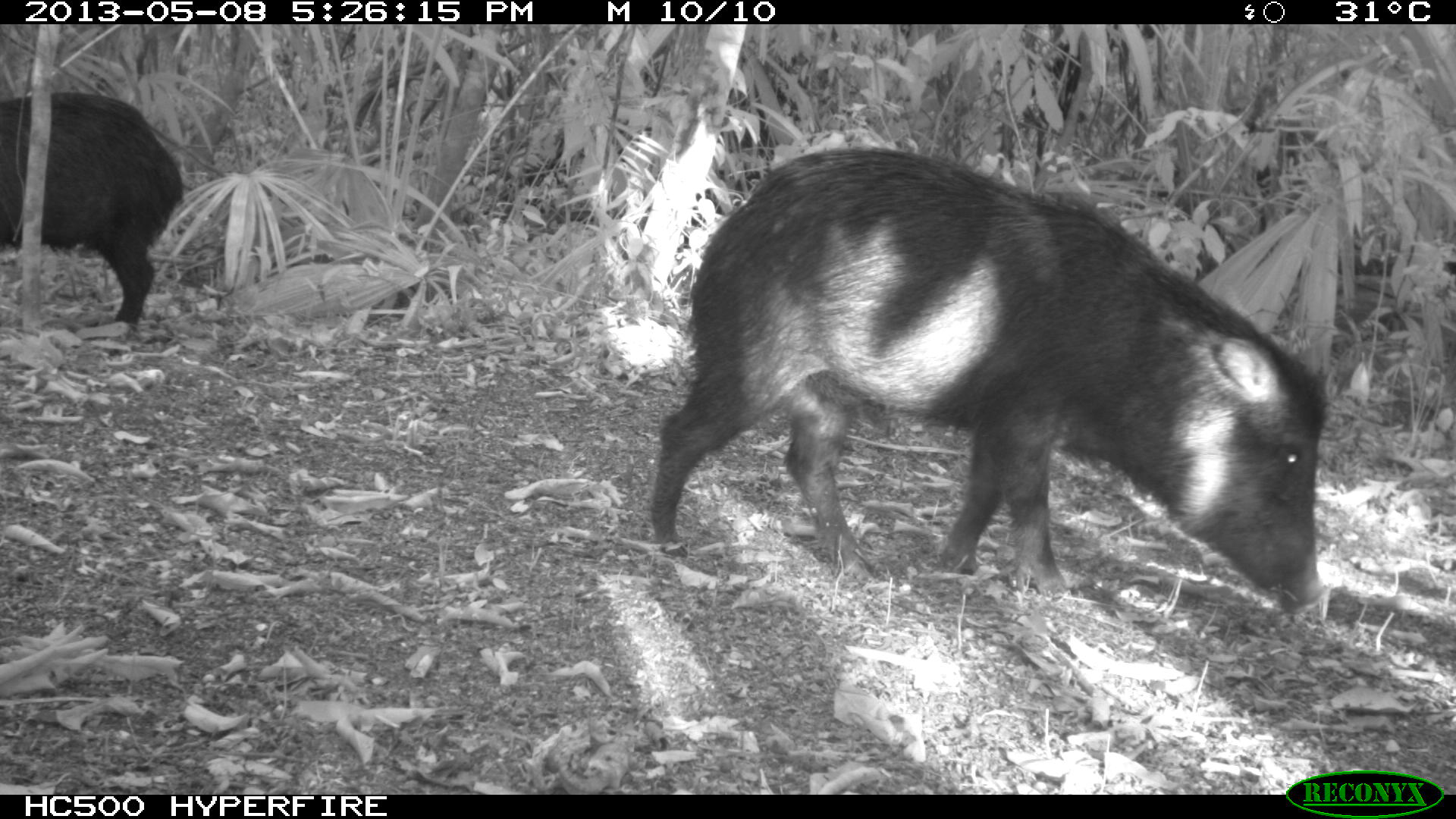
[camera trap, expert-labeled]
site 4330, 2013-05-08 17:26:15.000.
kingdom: Animalia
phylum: Chordata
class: Mammalia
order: Artiodactyla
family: Tayassuidae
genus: Tayassu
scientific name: Tayassu pecari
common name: white-lipped peccary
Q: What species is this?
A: Tayassu pecari (white-lipped peccary).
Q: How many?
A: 2.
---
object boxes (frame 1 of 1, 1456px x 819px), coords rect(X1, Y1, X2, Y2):
tayassu pecari: rect(649, 146, 1337, 615); rect(0, 91, 185, 338)